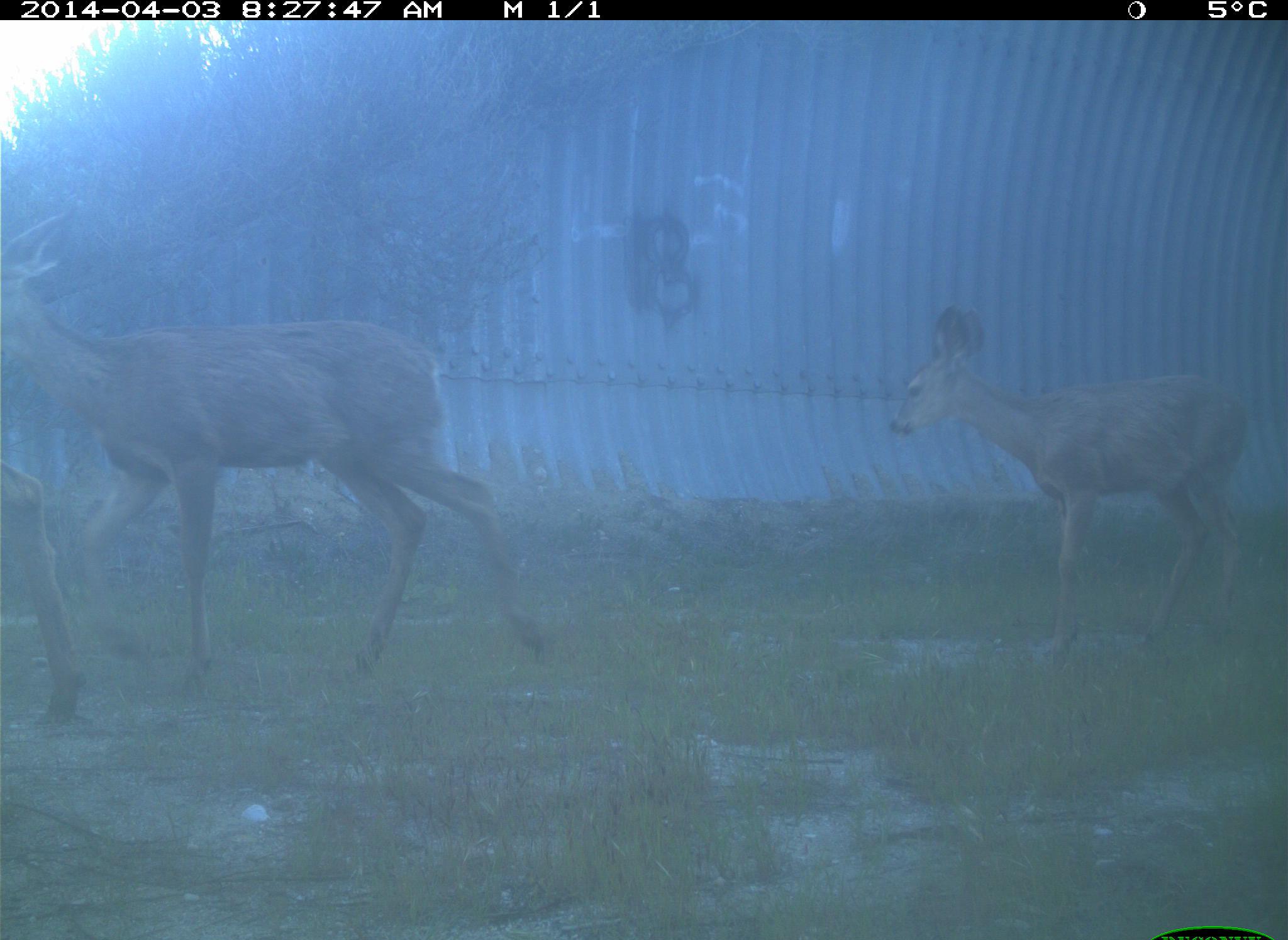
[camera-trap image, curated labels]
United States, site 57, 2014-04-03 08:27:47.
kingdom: Animalia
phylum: Chordata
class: Mammalia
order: Artiodactyla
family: Cervidae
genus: Odocoileus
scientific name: Odocoileus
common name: deer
Deer (Odocoileus).